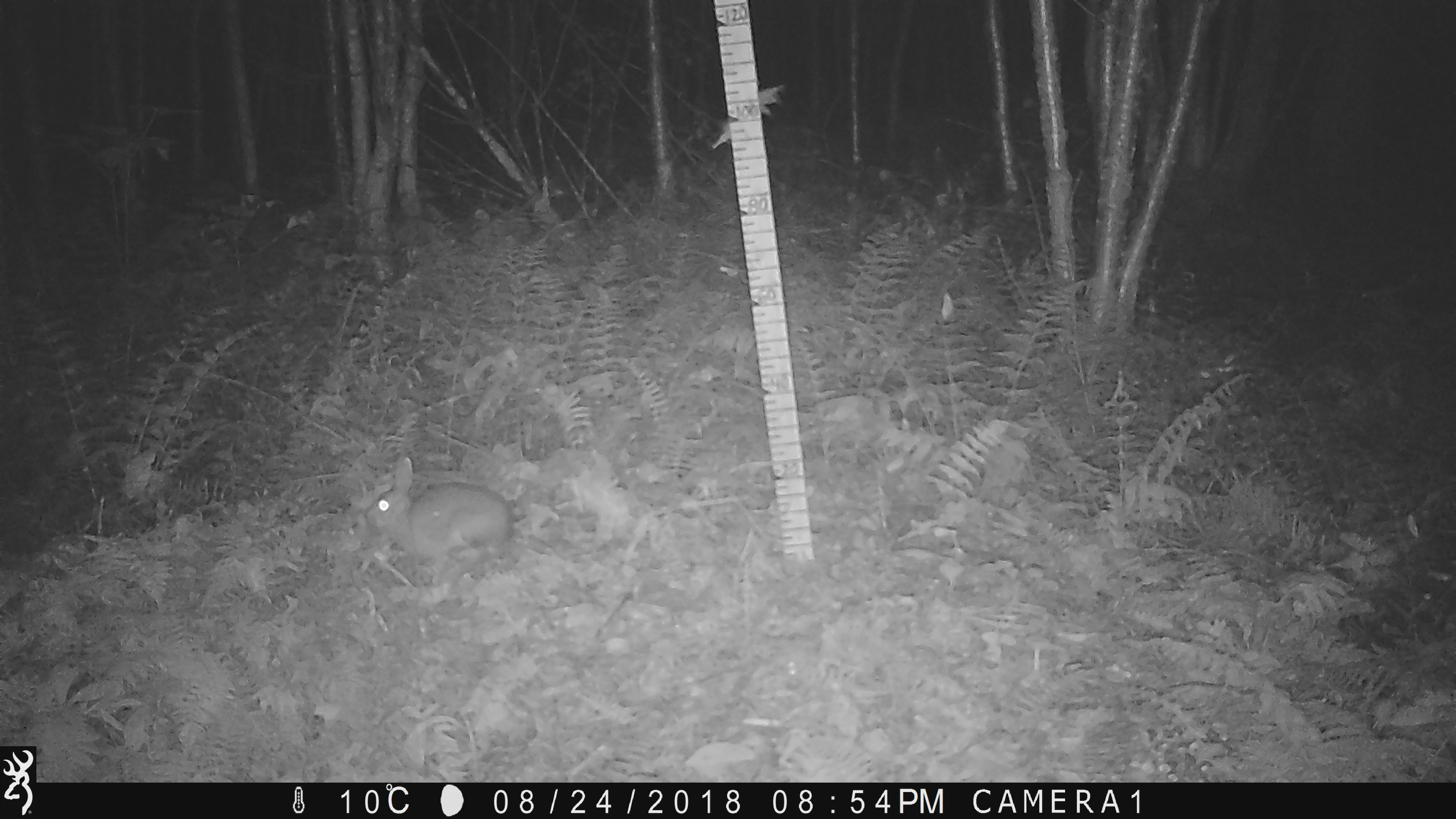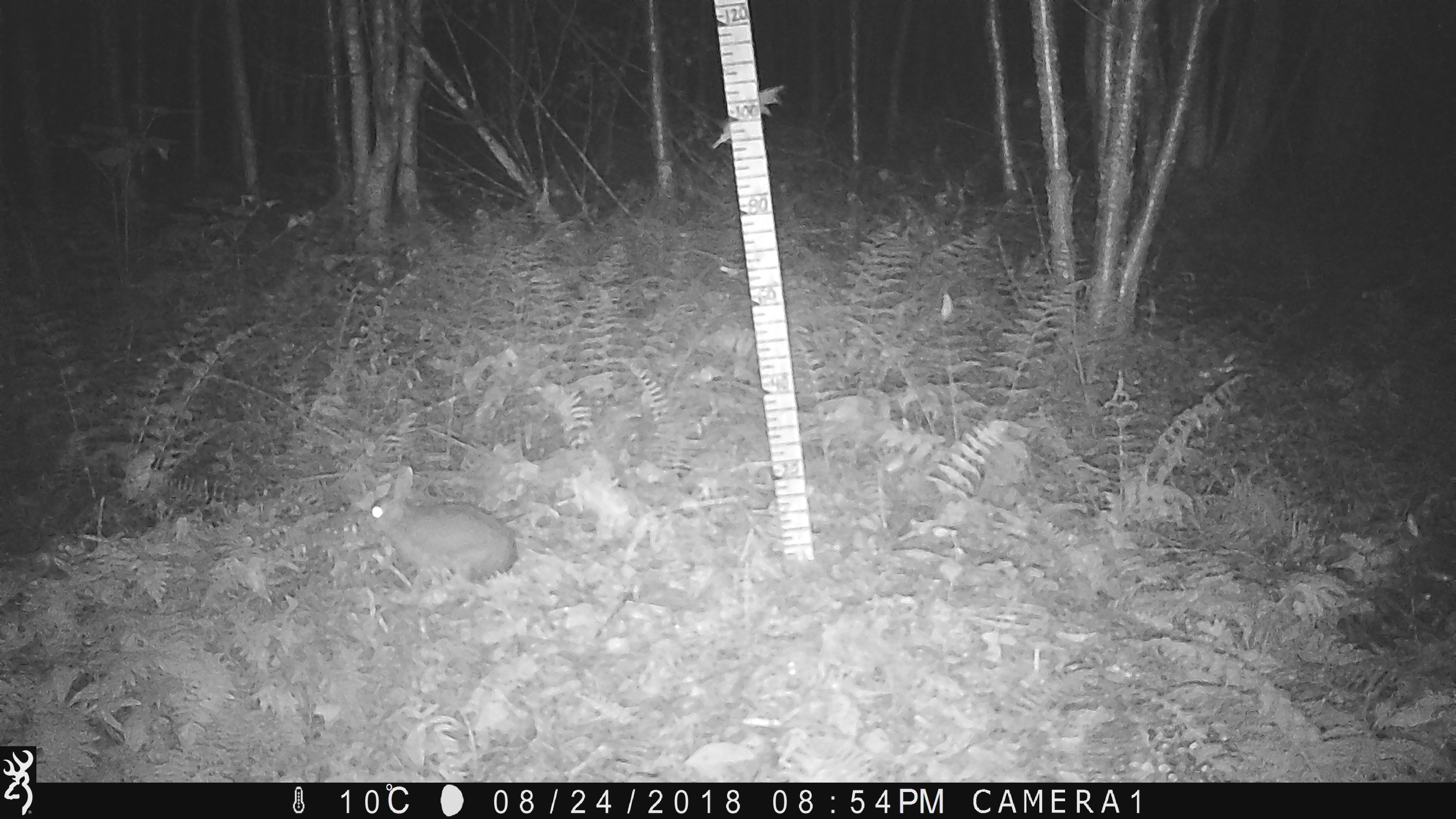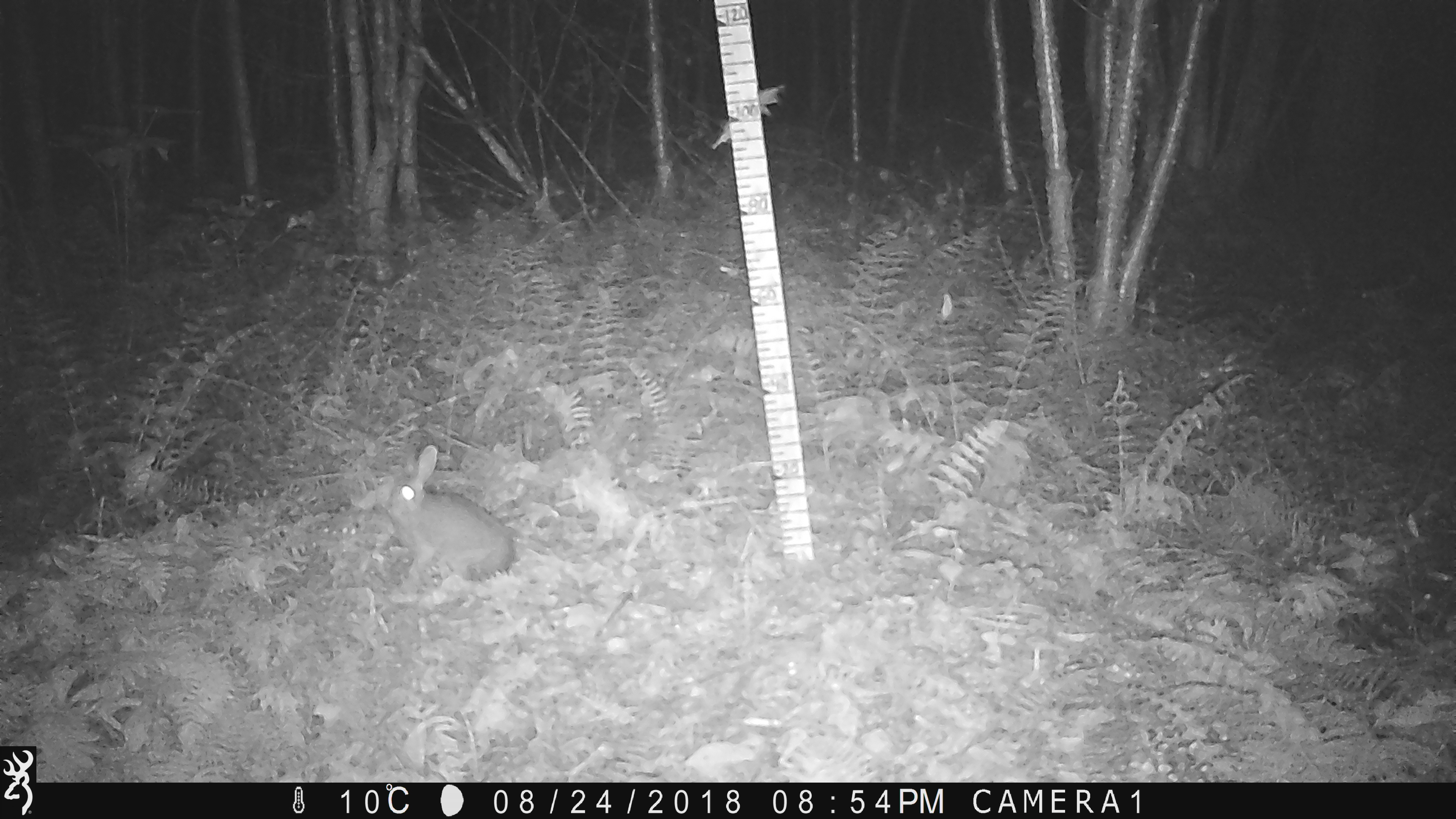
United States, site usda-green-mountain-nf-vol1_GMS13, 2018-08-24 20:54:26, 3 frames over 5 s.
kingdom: Animalia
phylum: Chordata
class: Mammalia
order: Lagomorpha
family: Leporidae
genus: Lepus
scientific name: Lepus americanus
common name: snowshoe hare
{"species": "snowshoe hare (Lepus americanus)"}